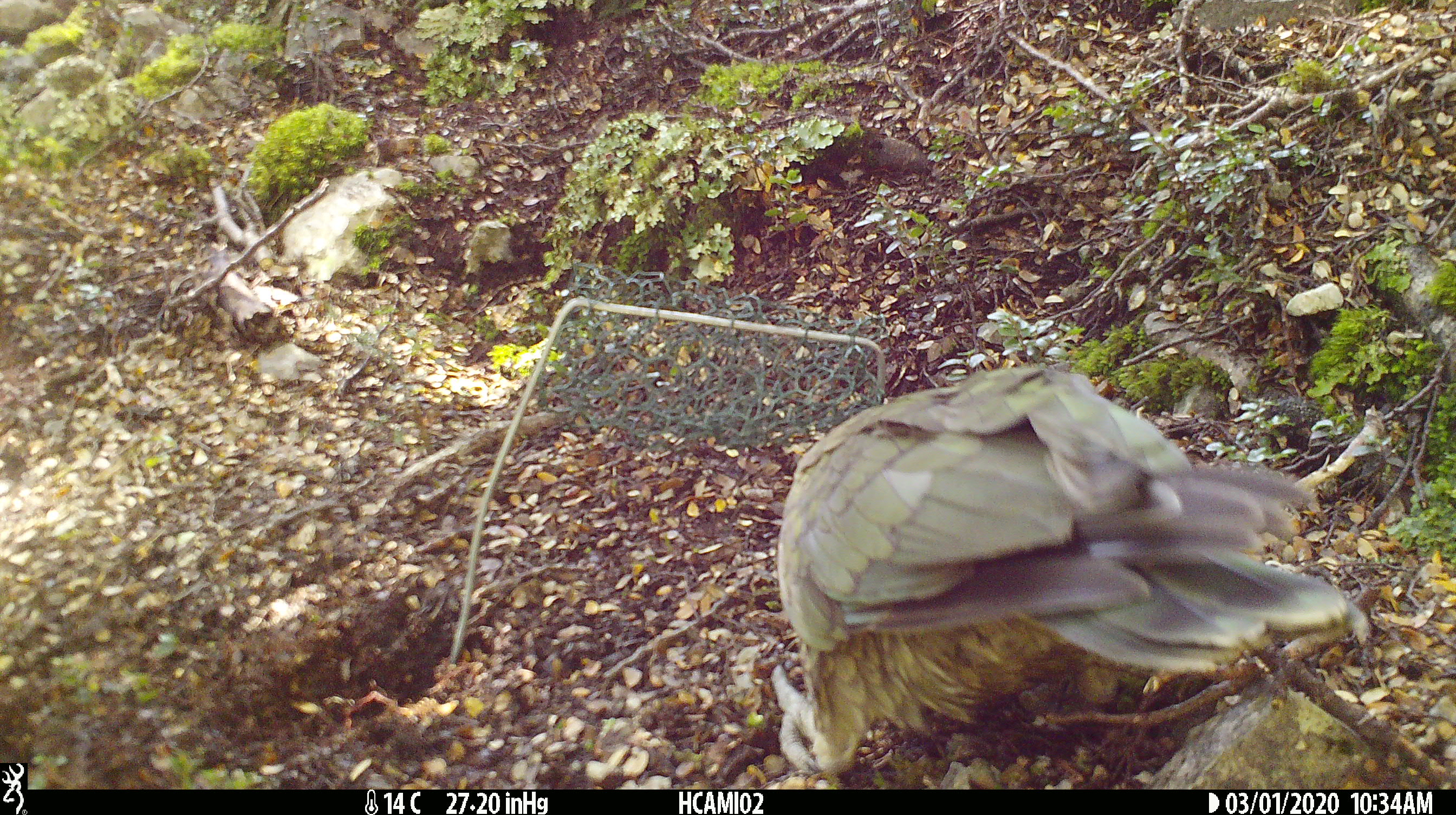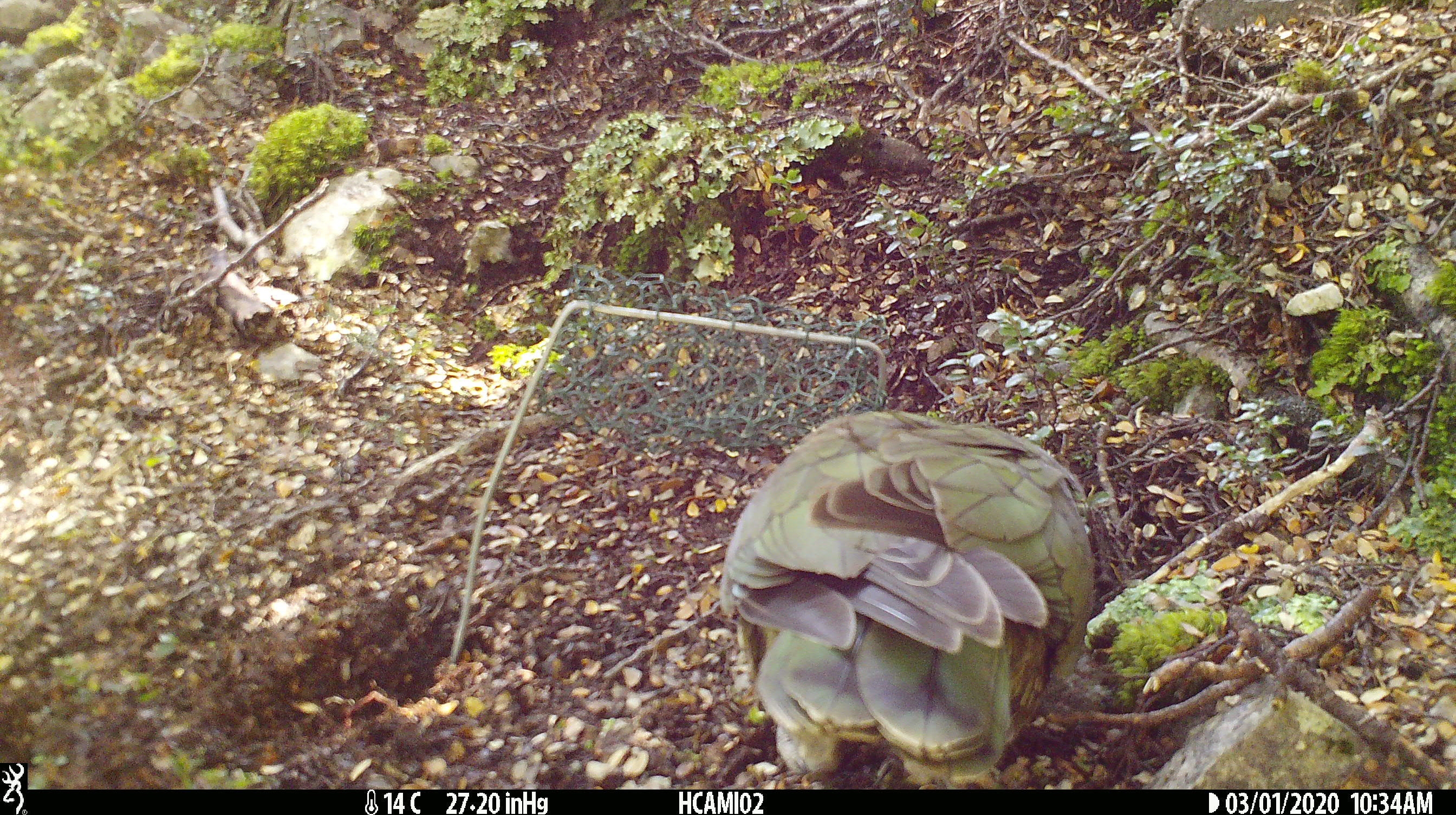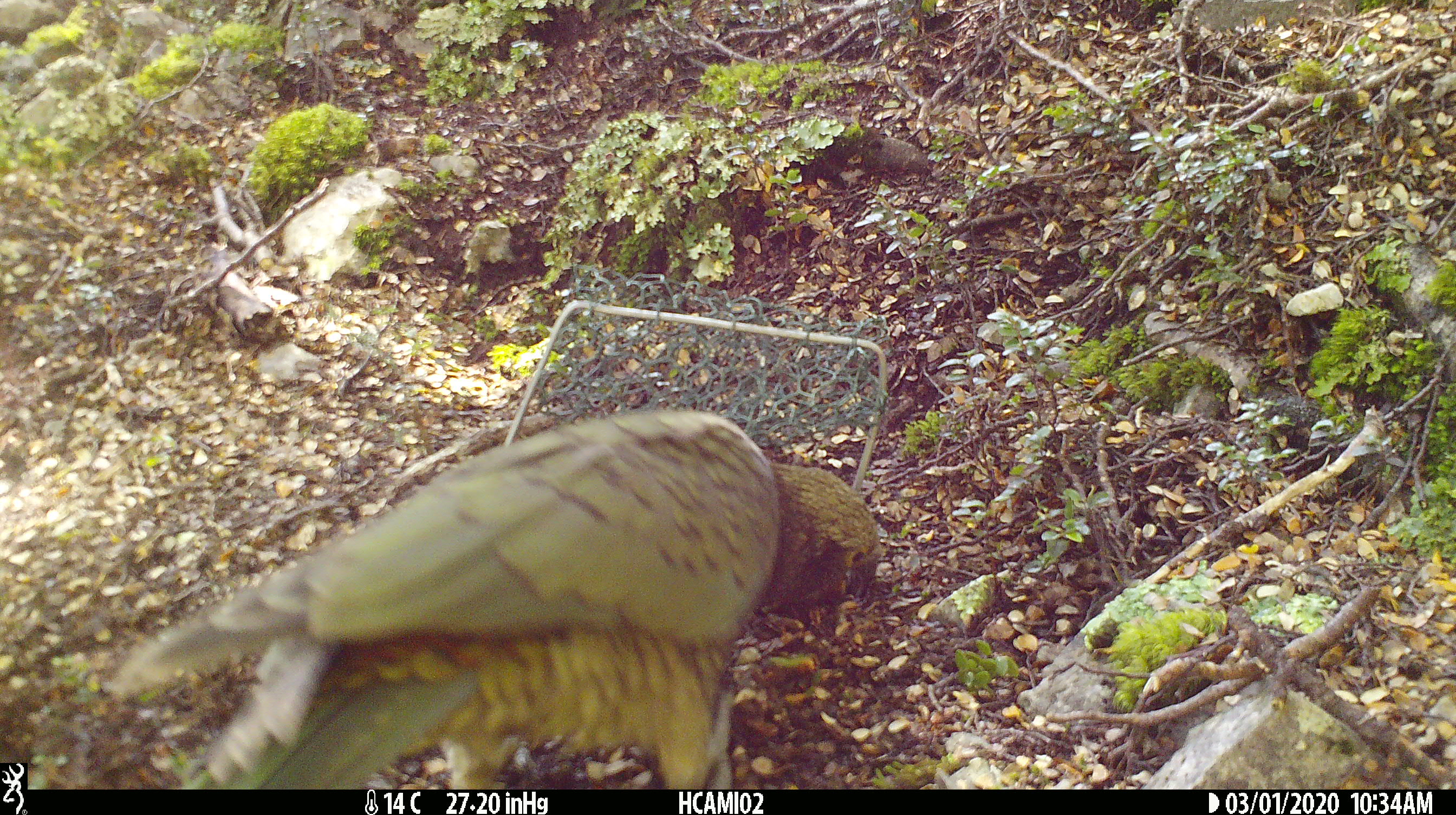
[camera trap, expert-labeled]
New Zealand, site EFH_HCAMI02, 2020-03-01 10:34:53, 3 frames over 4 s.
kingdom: Animalia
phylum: Chordata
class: Aves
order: Psittaciformes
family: Strigopidae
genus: Nestor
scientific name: Nestor notabilis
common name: kea